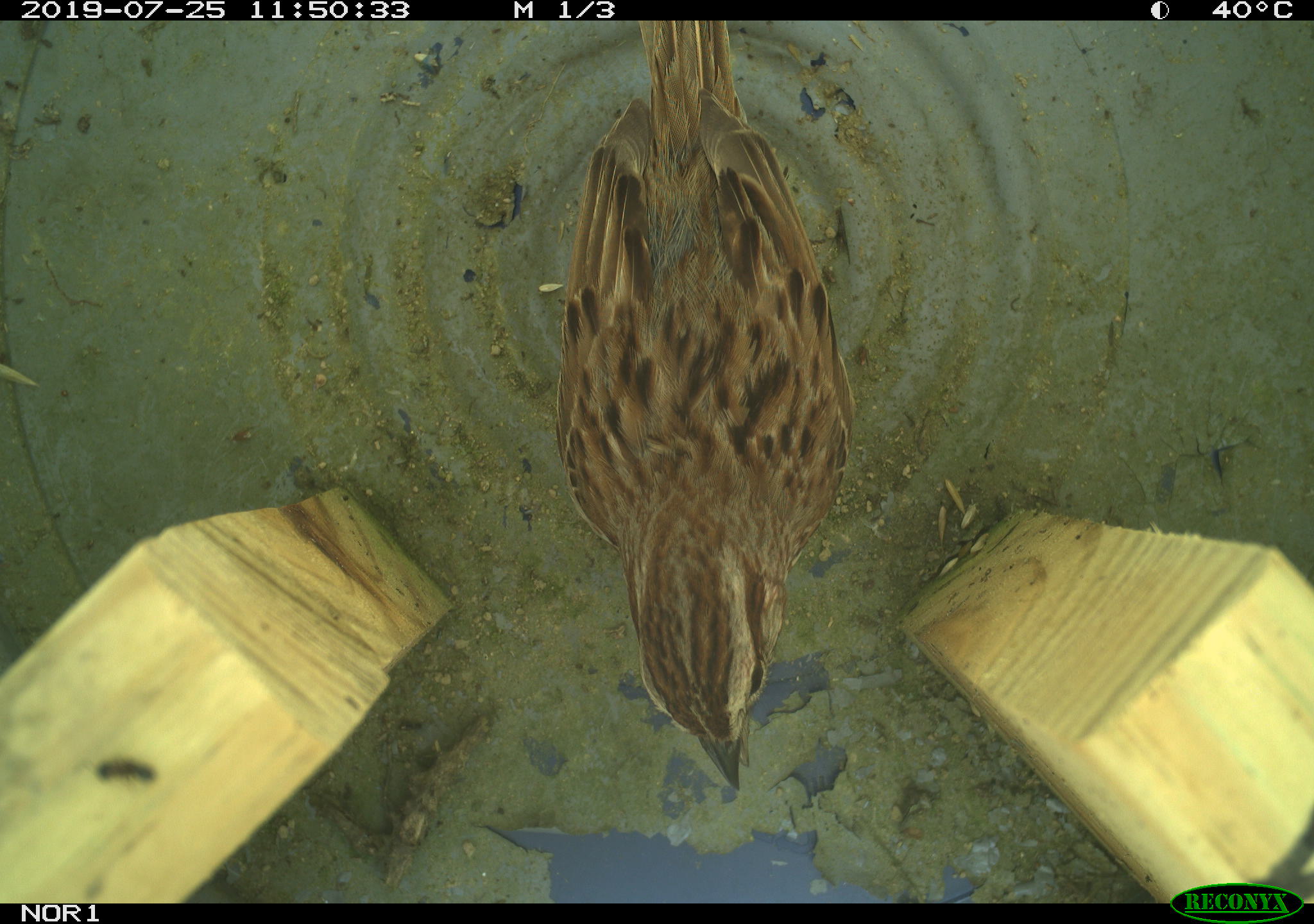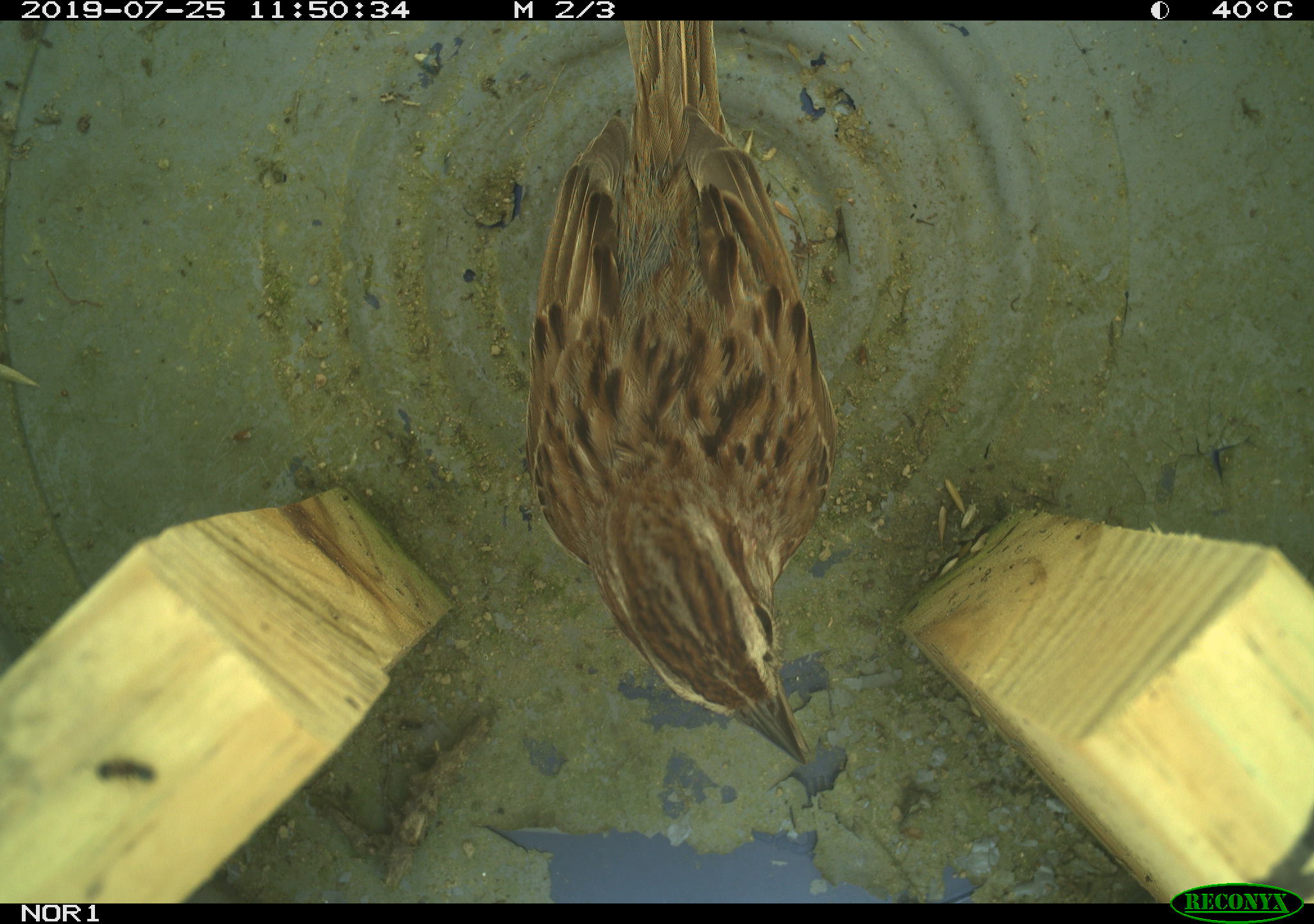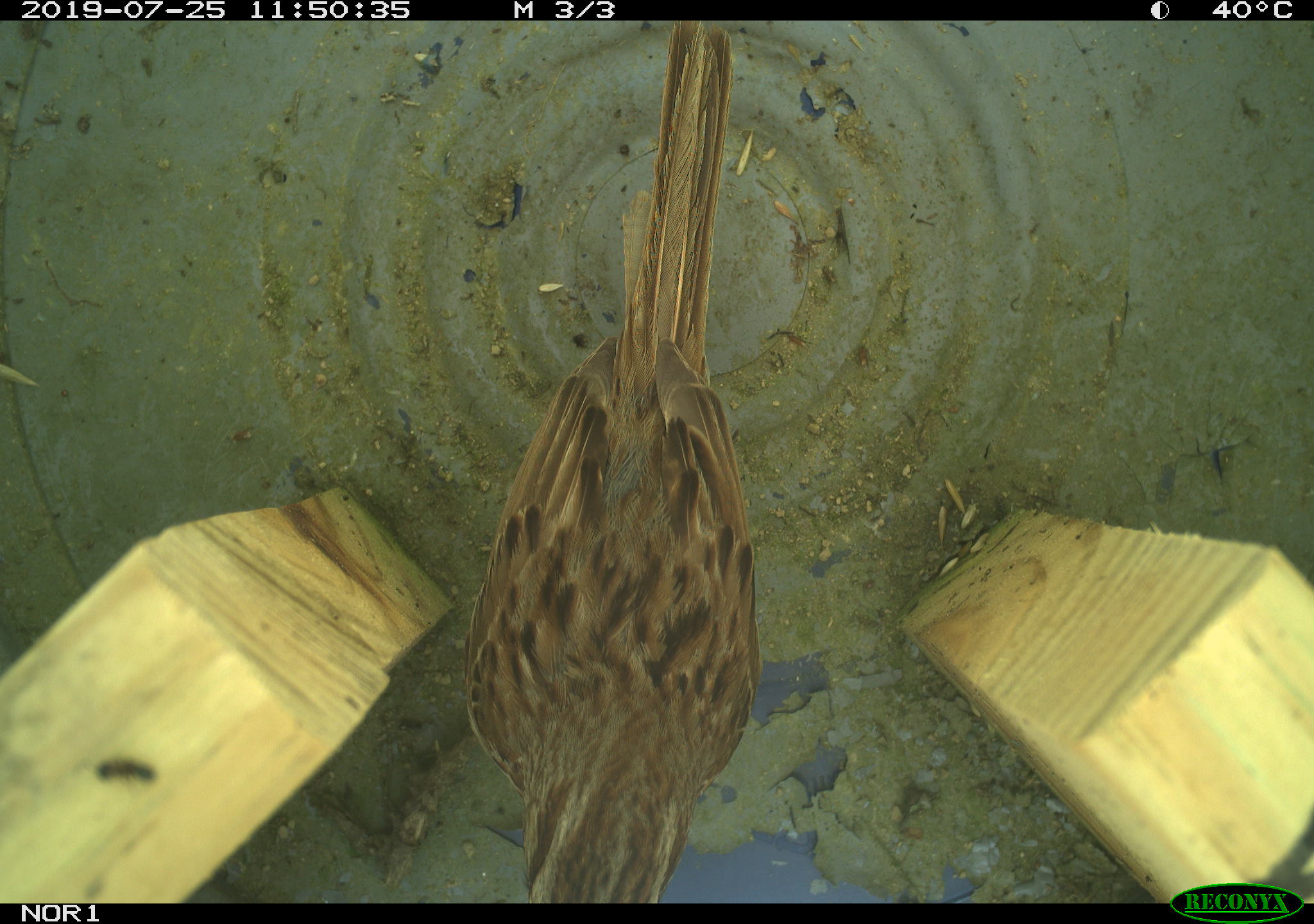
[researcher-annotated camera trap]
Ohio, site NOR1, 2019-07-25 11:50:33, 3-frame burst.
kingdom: Animalia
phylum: Chordata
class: Aves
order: Passeriformes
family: Passerellidae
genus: Melospiza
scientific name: Melospiza melodia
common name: song sparrow